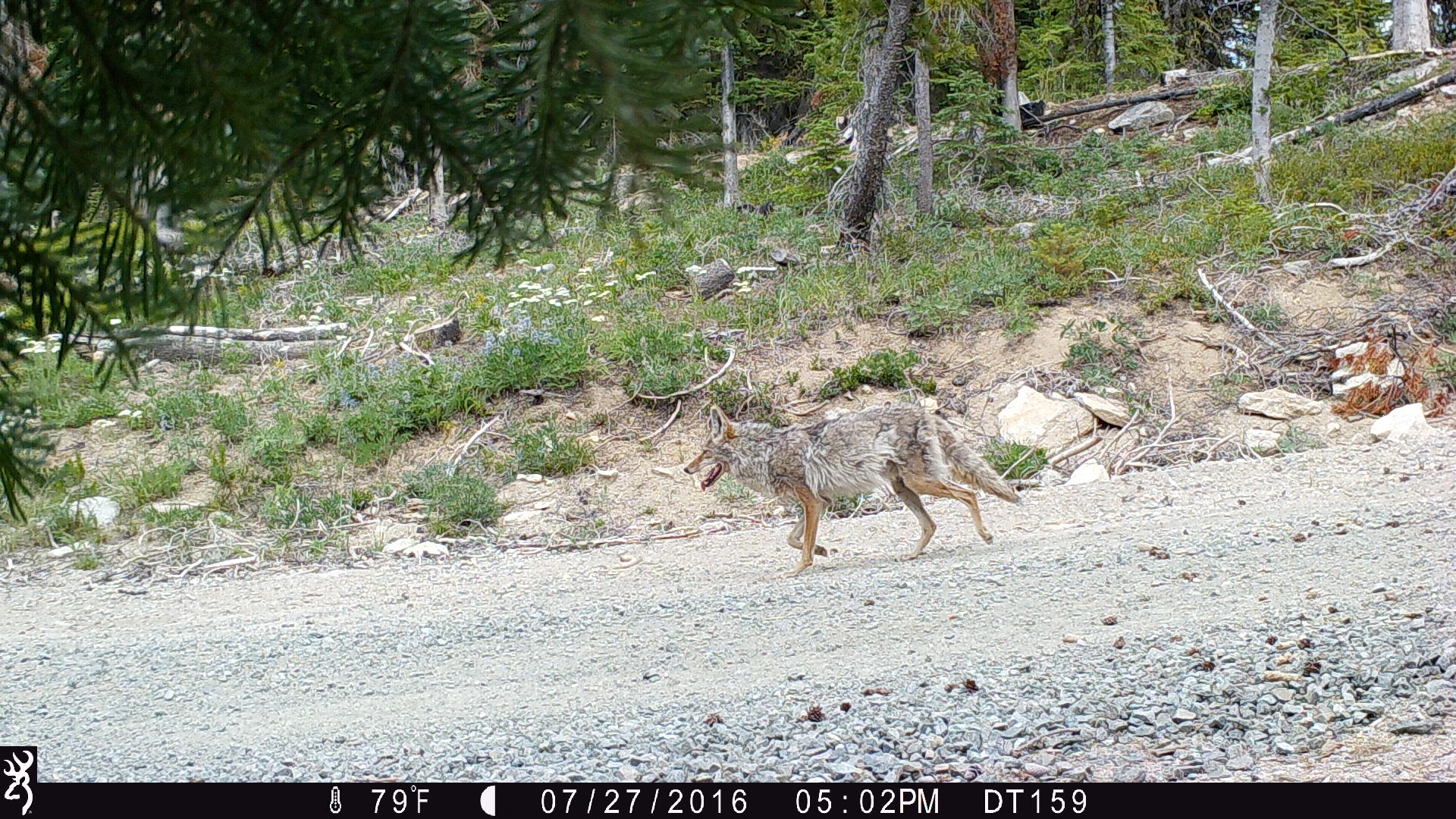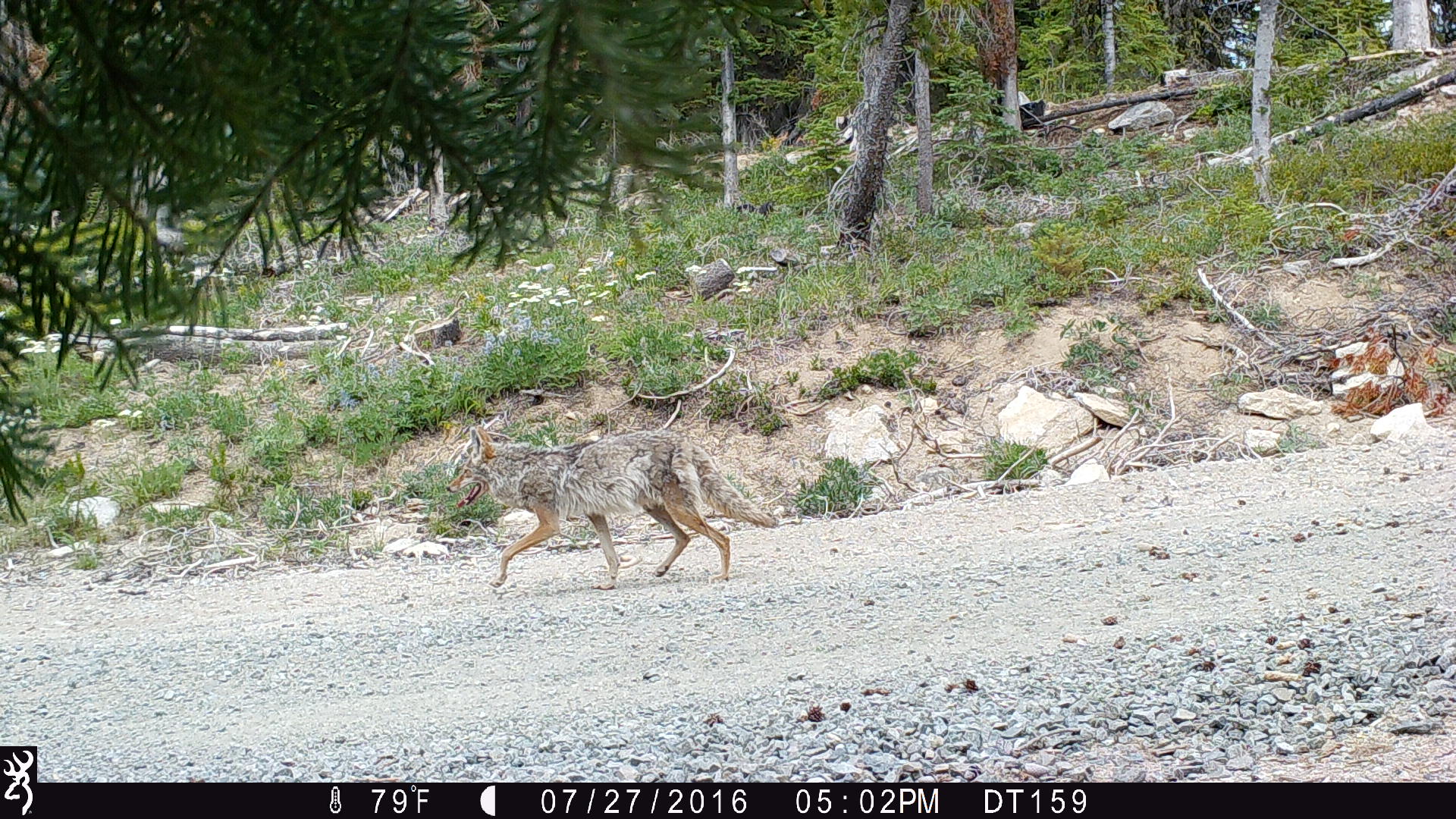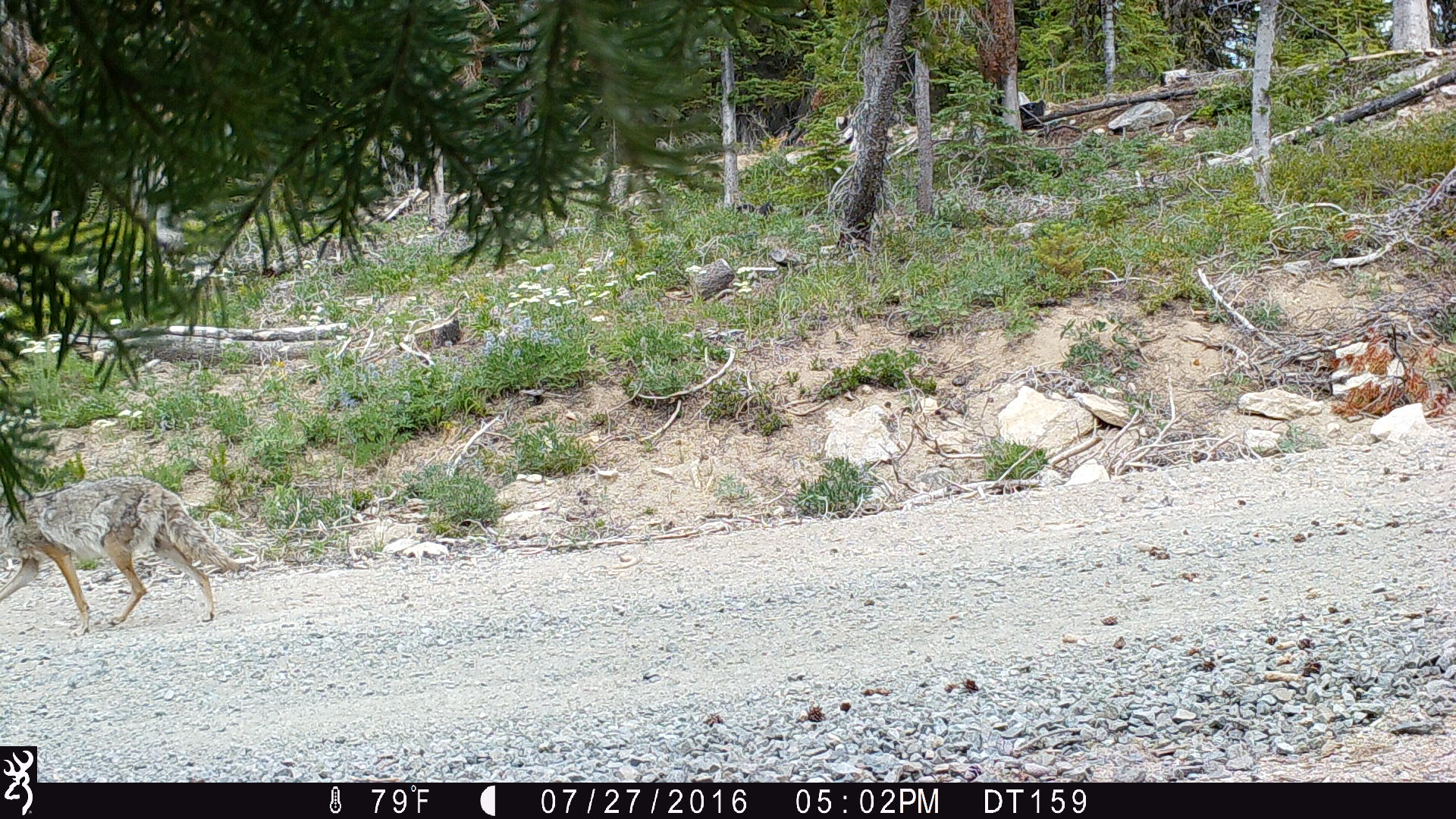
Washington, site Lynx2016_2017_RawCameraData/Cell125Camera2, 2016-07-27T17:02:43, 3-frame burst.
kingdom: Animalia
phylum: Chordata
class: Mammalia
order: Carnivora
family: Canidae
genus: Canis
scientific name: Canis latrans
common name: coyote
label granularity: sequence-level